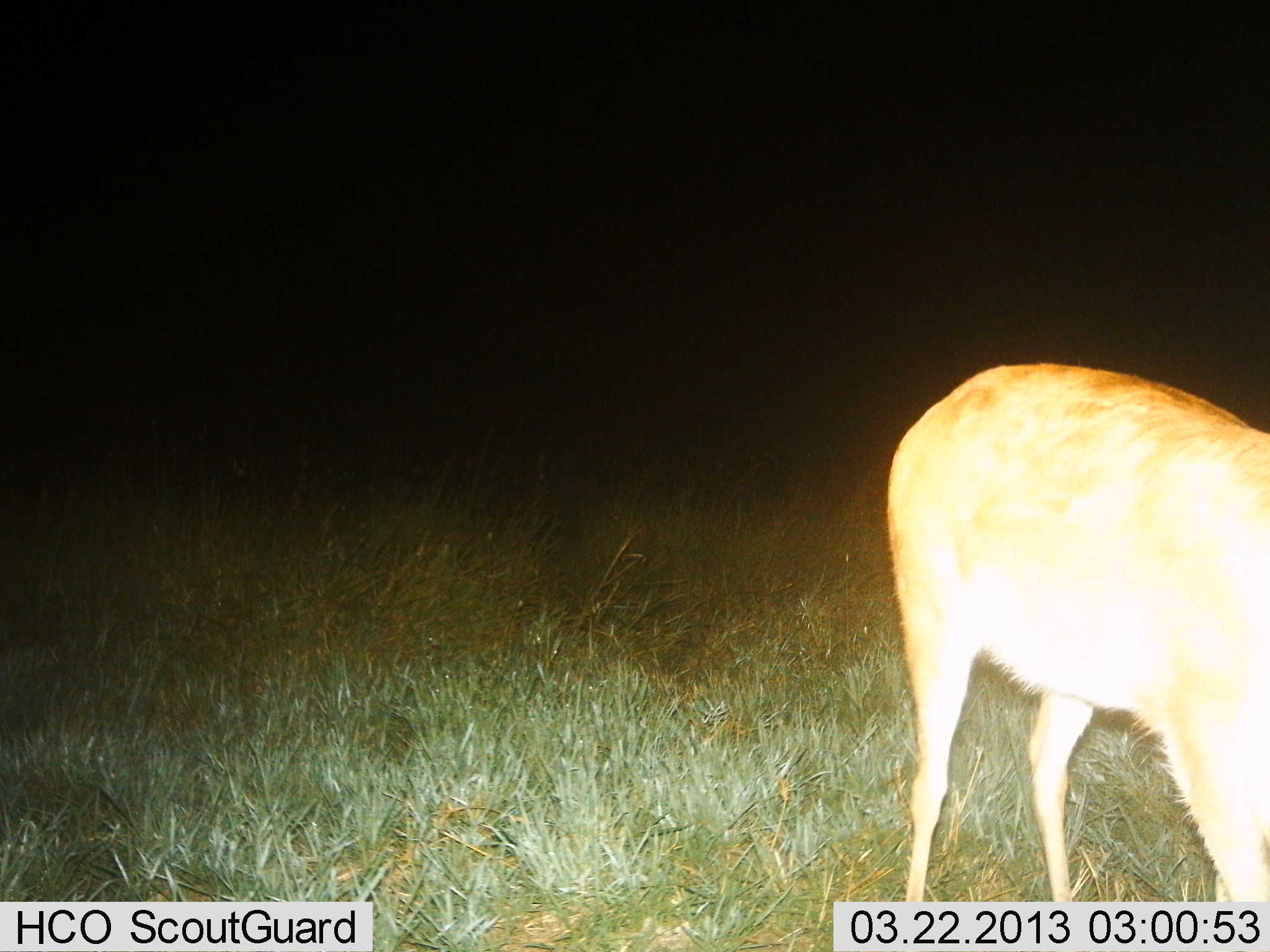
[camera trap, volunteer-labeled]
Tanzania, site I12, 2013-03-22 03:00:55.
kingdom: Animalia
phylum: Chordata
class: Mammalia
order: Artiodactyla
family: Bovidae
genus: Redunca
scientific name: Redunca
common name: reedbuck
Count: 1.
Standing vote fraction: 25%.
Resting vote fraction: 0%.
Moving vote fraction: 6%.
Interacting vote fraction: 0%.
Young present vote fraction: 0%.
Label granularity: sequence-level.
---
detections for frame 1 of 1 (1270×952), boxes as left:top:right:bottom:
animal: 886:362:1270:903